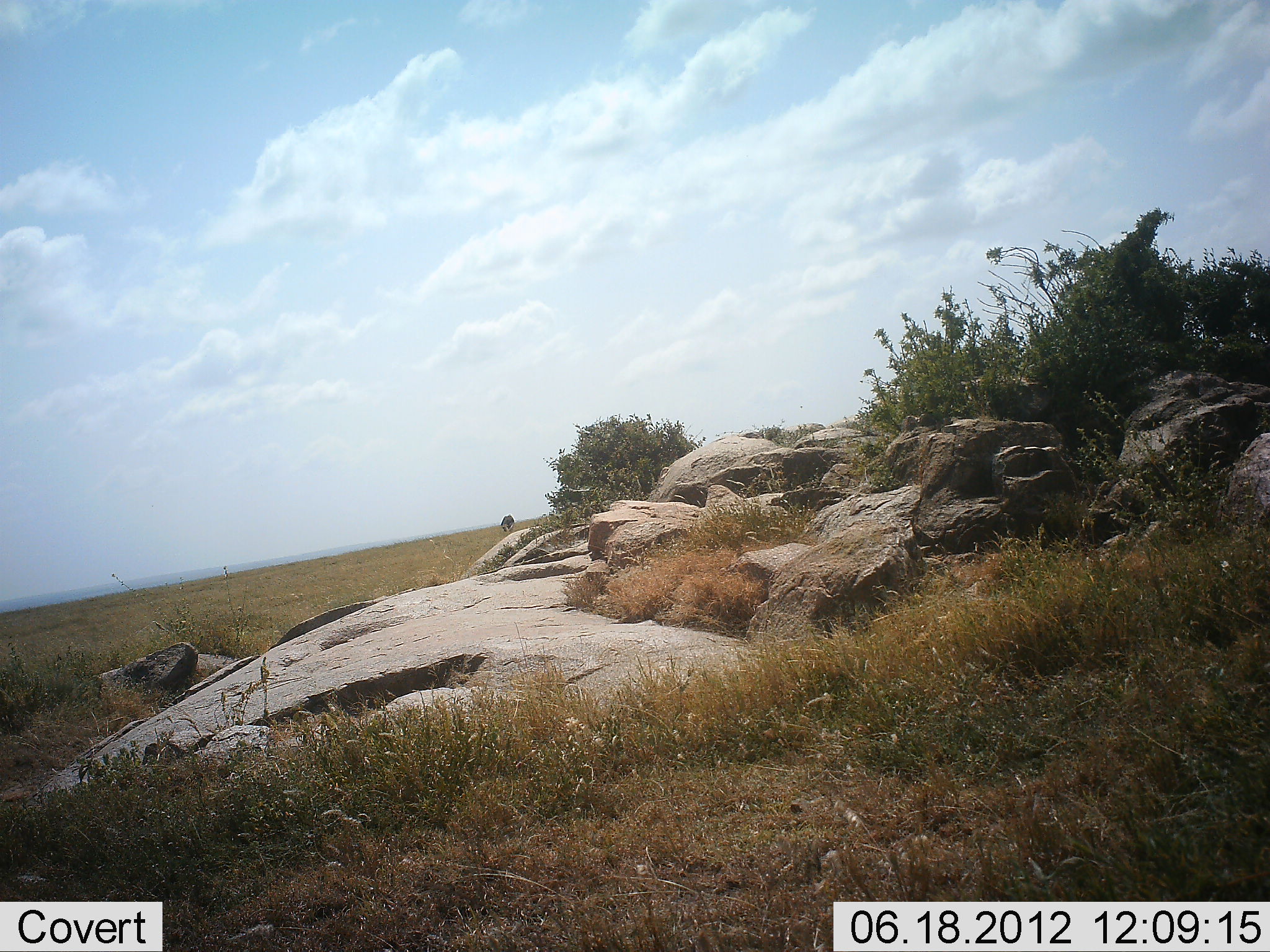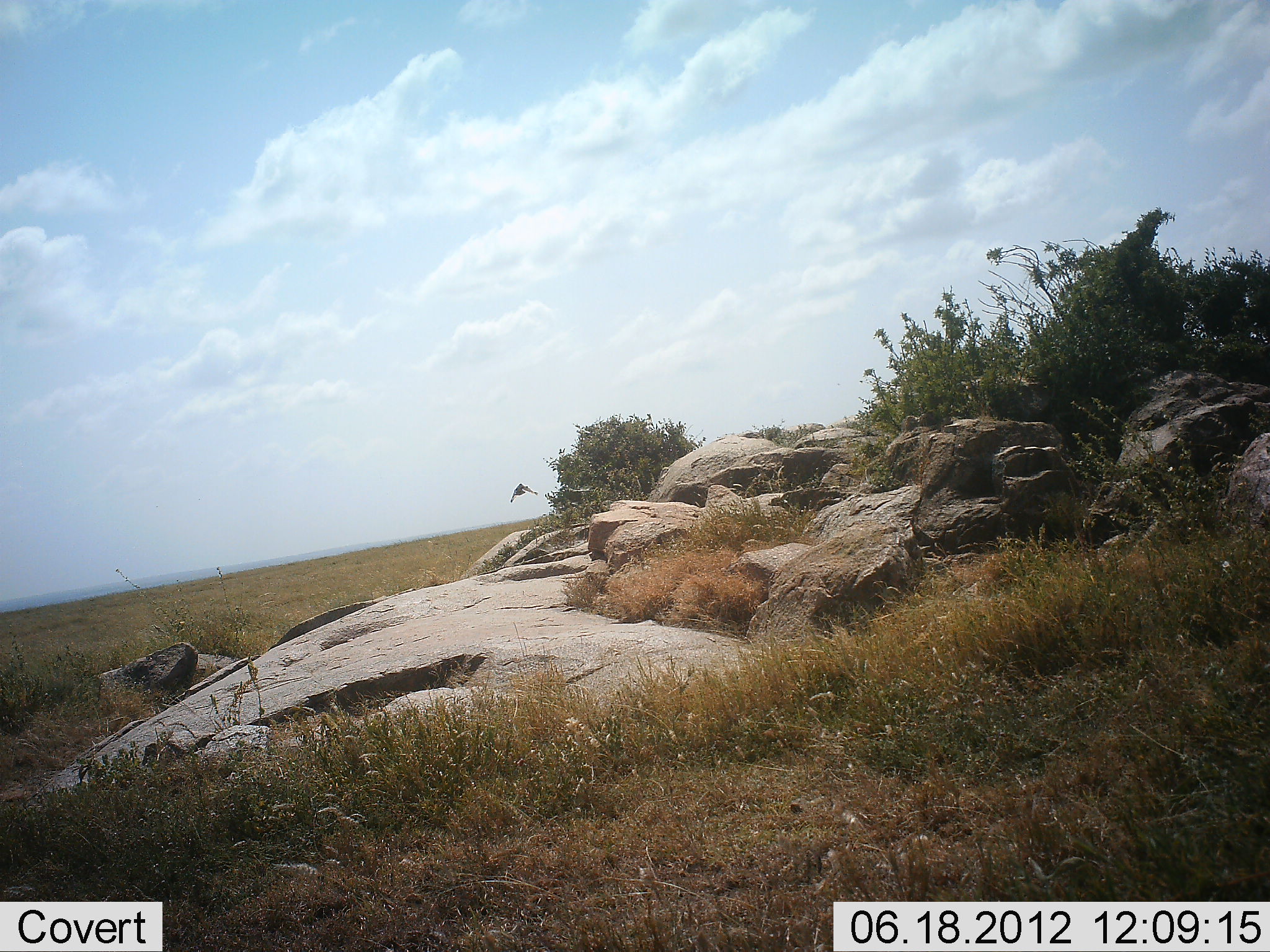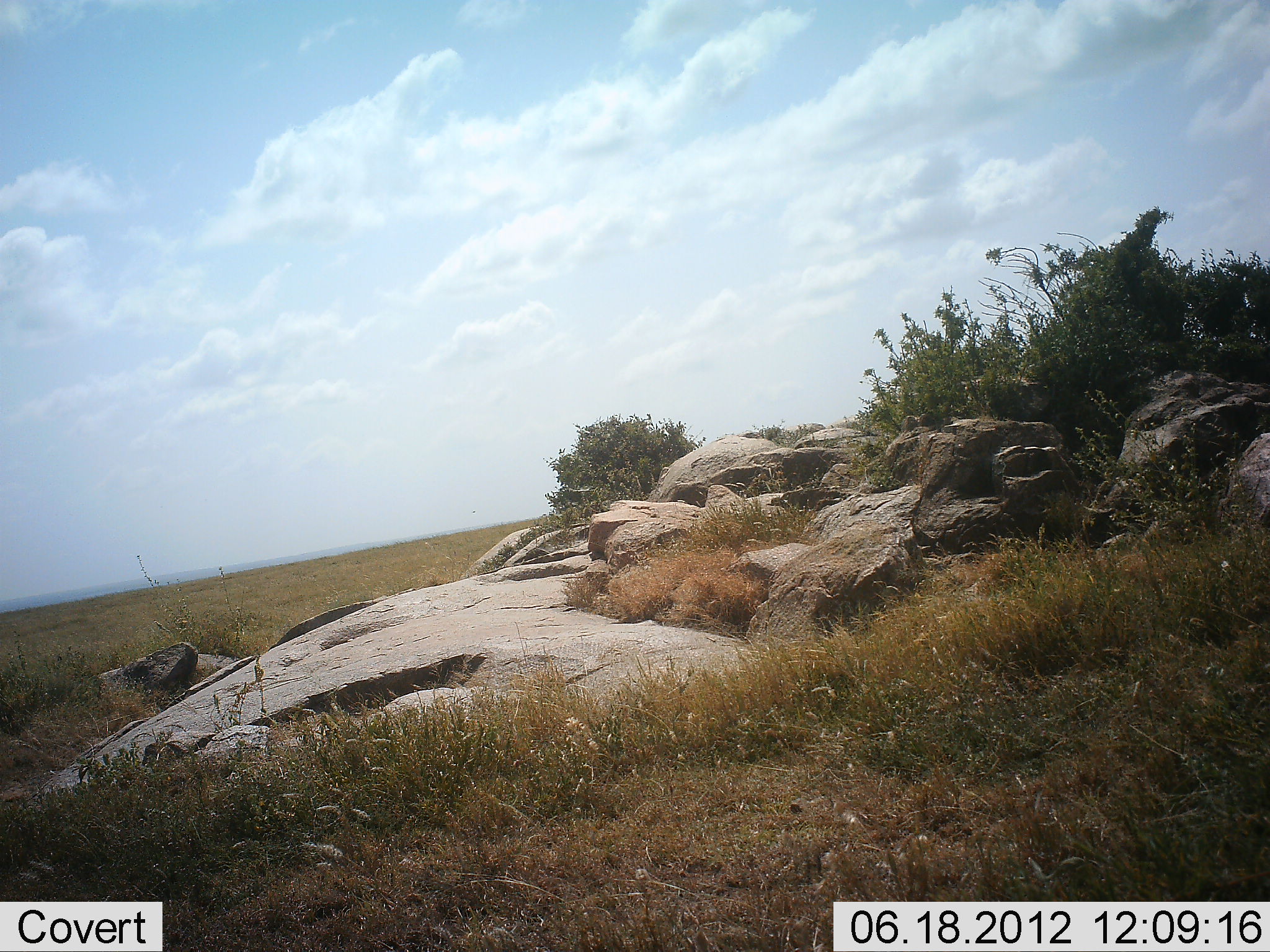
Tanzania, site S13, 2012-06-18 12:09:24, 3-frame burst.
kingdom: Animalia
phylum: Chordata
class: Aves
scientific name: Aves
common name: bird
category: otherbird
Otherbird (bird) (Aves), count 1. Behavior (volunteer vote fractions): standing 0%, resting 0%, moving 100%, interacting 0%. Young present (vote fraction): 0%. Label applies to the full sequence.